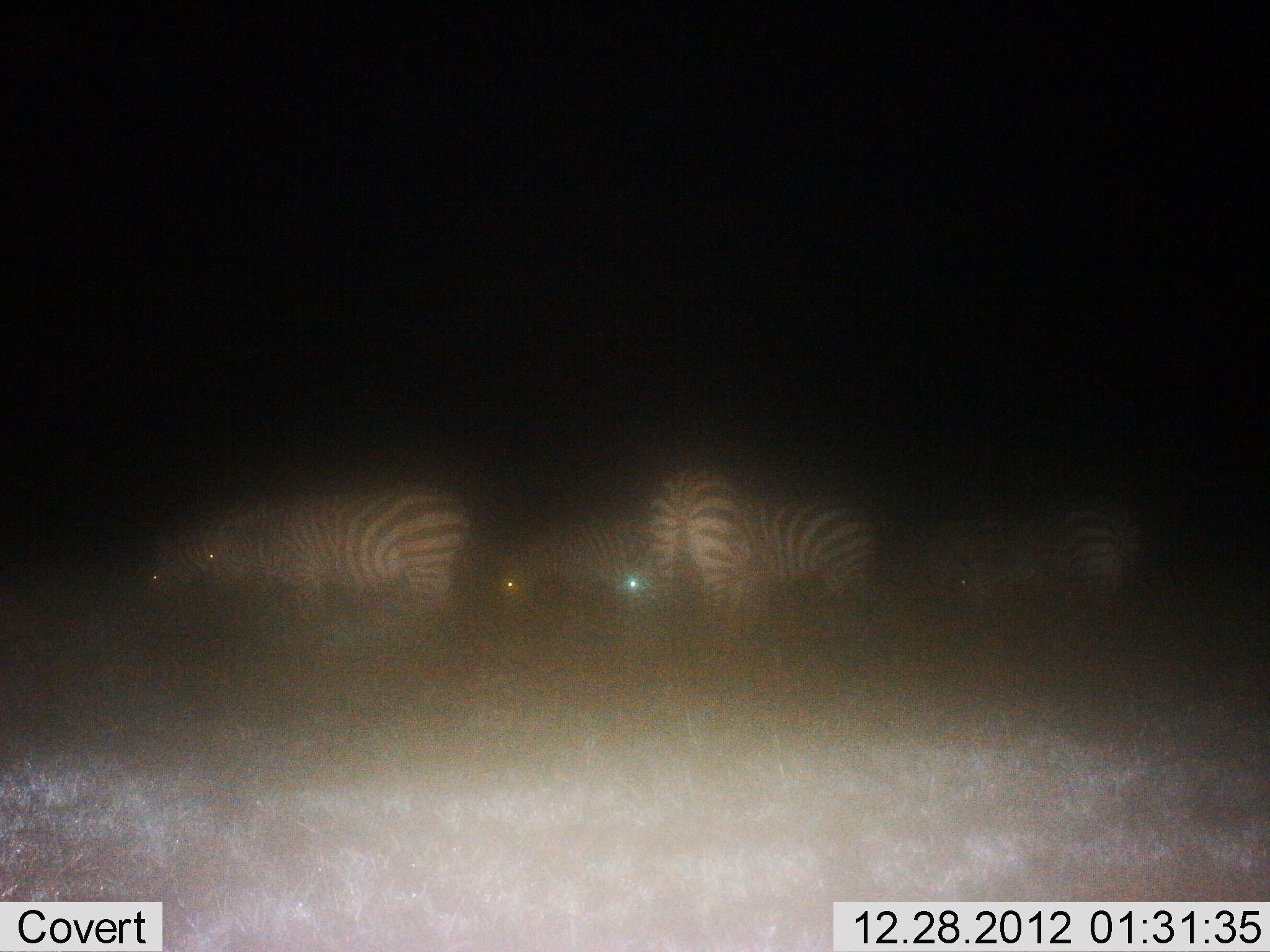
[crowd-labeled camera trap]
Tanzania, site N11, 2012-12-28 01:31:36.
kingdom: Animalia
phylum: Chordata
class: Mammalia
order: Perissodactyla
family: Equidae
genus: Equus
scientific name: Equus quagga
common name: plains zebra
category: zebra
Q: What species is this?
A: Zebra (plains zebra) (Equus quagga).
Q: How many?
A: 6.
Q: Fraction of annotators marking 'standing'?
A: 55%.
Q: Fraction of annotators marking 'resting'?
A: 6%.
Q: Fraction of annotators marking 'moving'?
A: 10%.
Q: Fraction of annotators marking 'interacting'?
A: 3%.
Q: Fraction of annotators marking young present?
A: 0%.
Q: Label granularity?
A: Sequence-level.